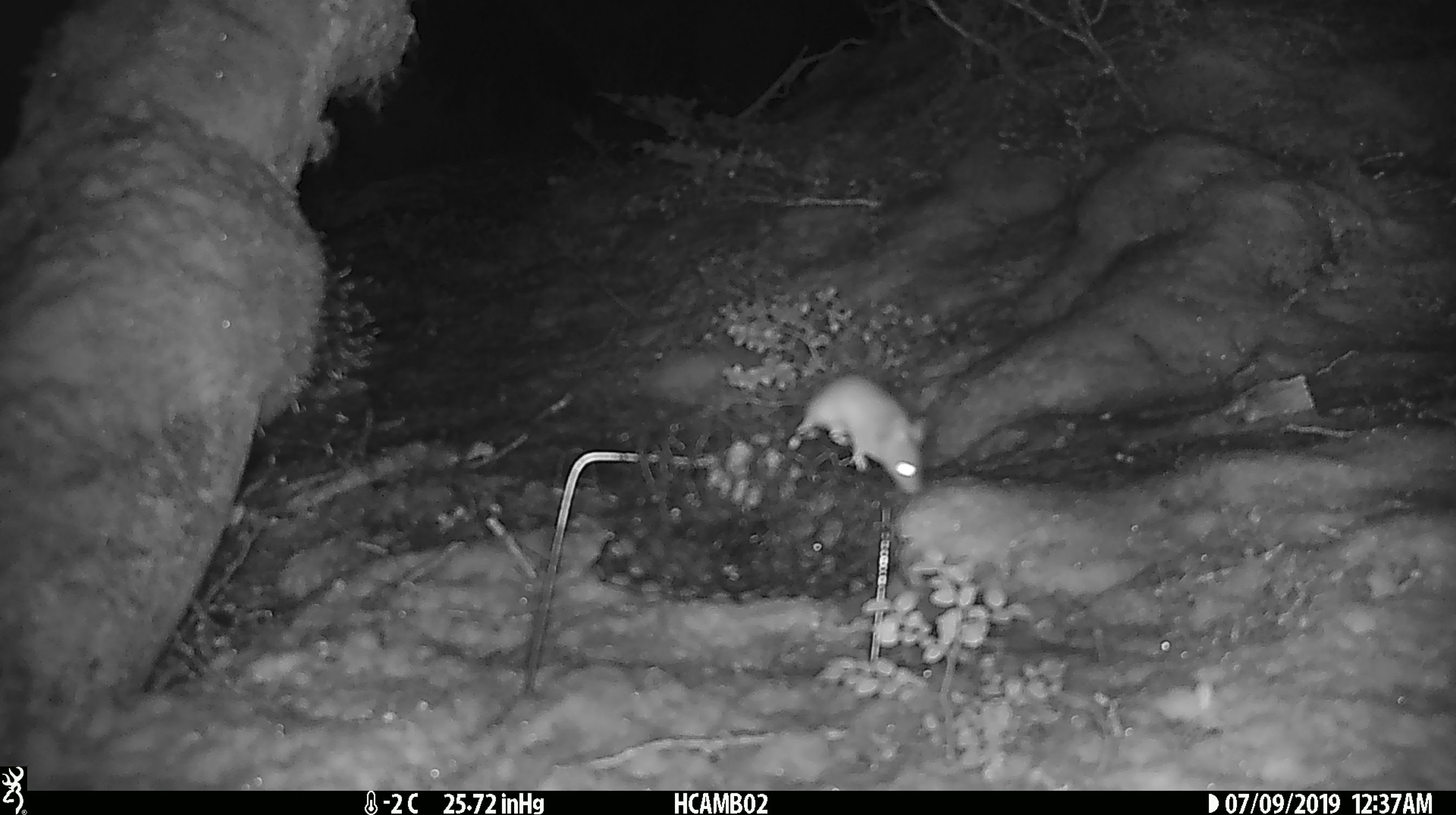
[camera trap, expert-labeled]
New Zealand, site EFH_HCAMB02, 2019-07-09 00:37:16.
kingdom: Animalia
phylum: Chordata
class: Mammalia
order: Rodentia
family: Muridae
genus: Mus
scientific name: Mus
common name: mouse